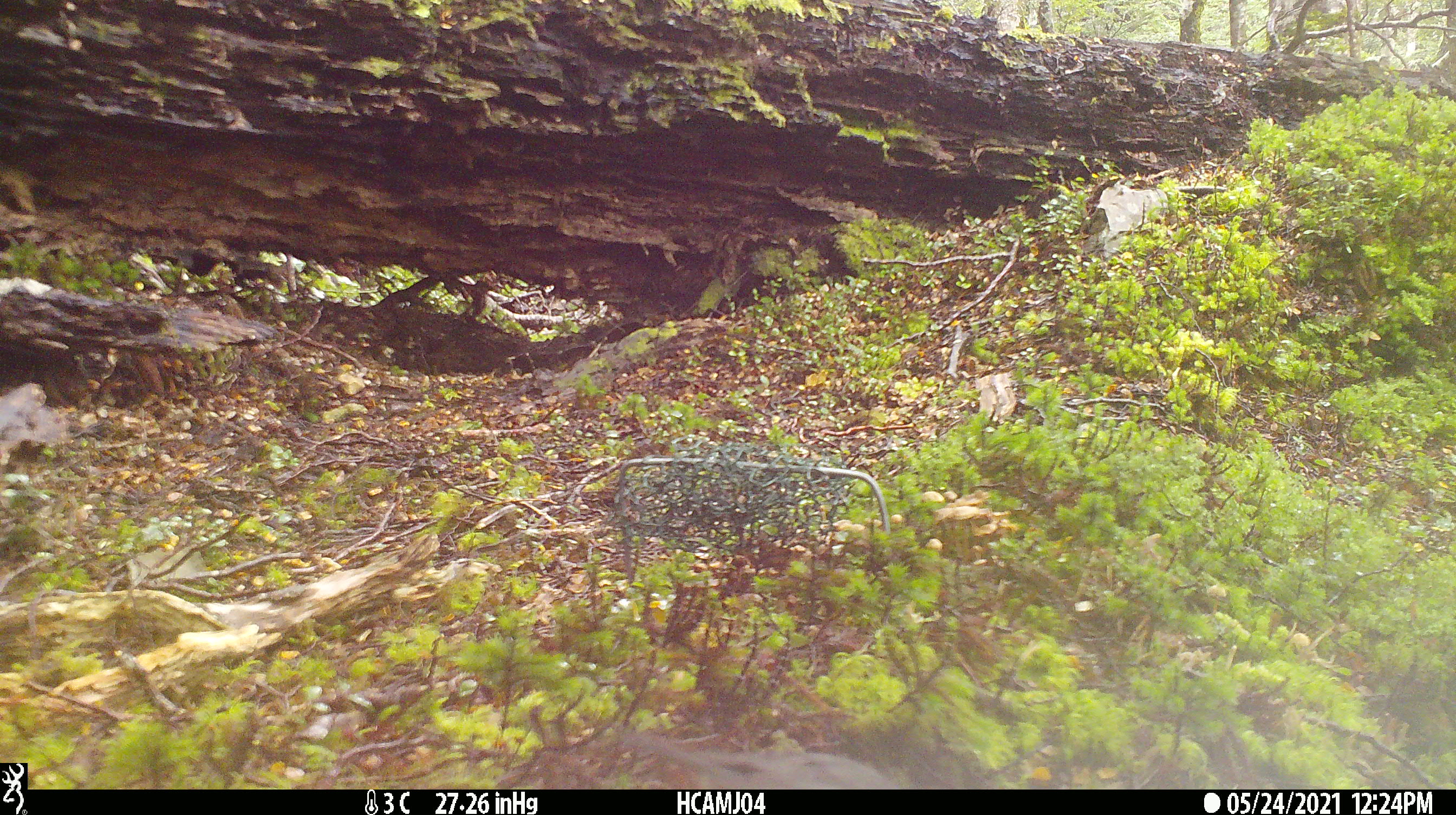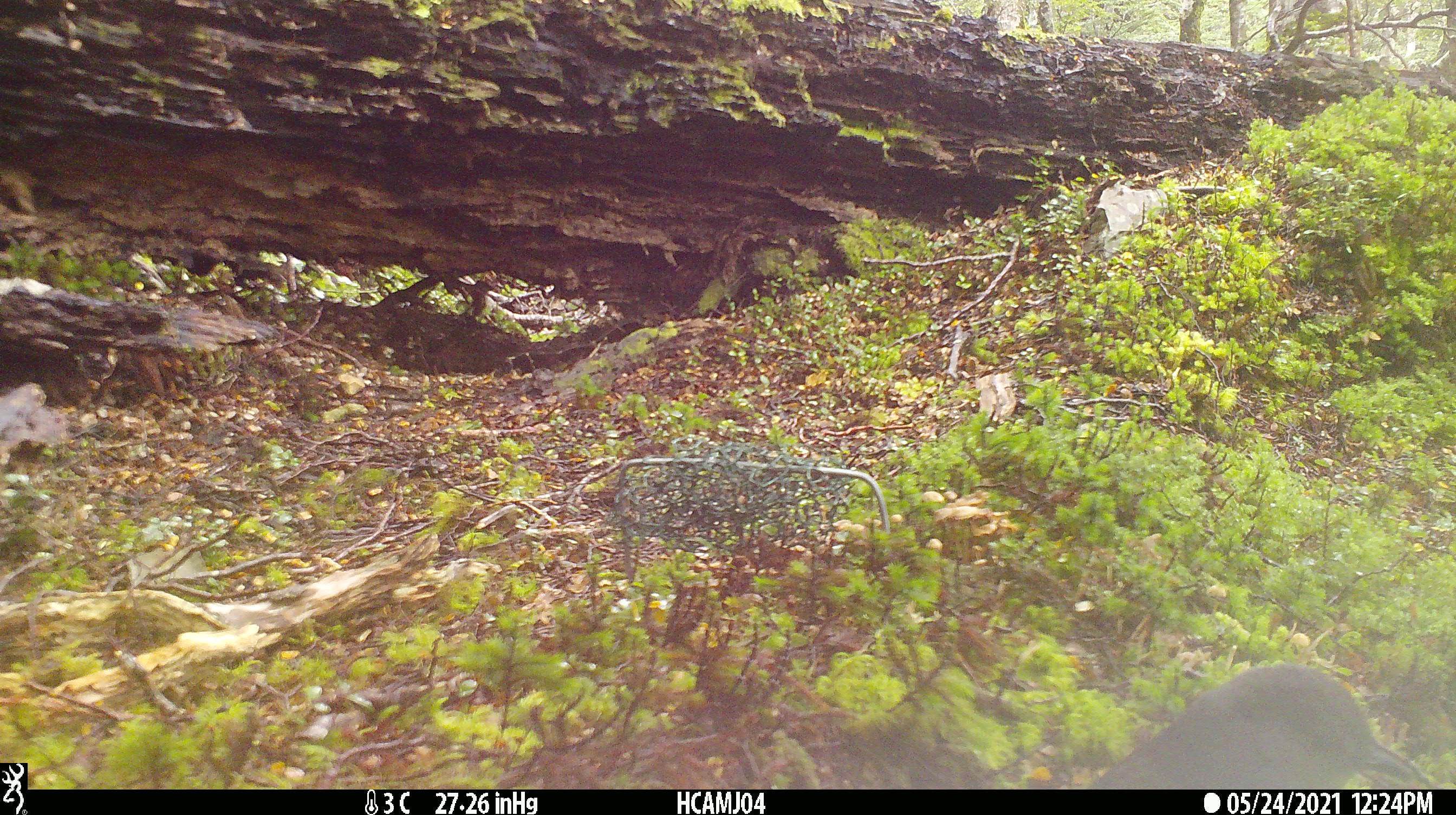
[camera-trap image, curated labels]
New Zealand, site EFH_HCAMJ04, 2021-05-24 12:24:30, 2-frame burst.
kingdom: Animalia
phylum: Chordata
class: Aves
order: Passeriformes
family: Petroicidae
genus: Petroica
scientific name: Petroica australis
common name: new zealand robin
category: robin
Robin (new zealand robin) (Petroica australis).